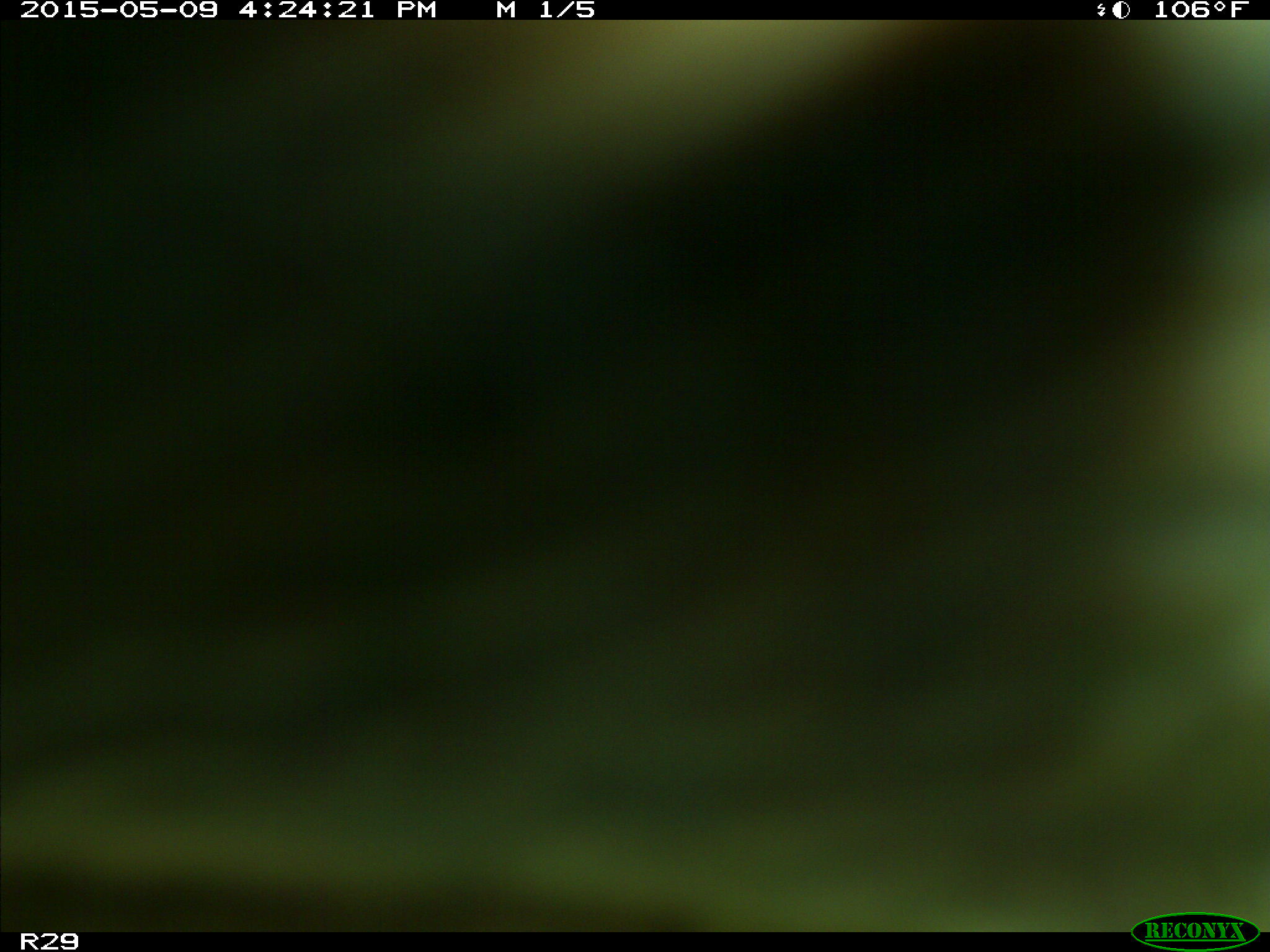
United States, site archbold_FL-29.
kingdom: Animalia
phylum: Chordata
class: Mammalia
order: Artiodactyla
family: Bovidae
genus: Bos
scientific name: Bos taurus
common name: domestic cow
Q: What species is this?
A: Bos taurus (domestic cow).